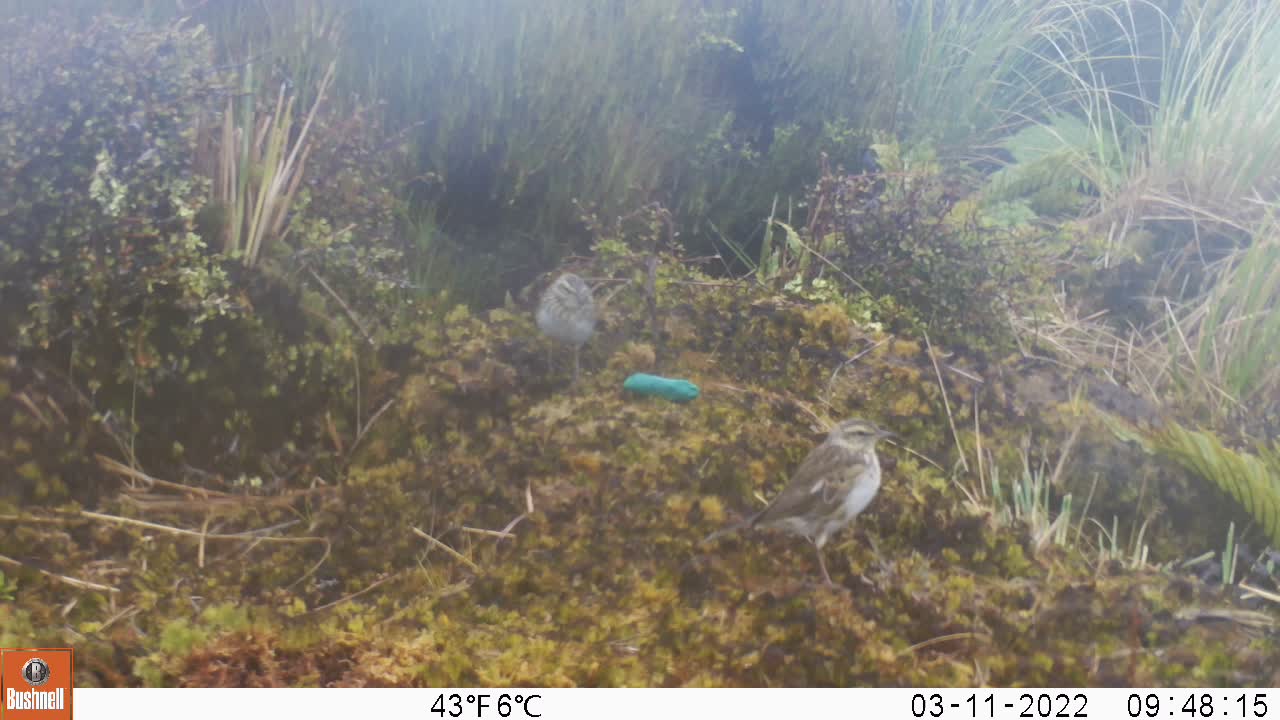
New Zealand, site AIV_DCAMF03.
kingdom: Animalia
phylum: Chordata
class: Aves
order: Passeriformes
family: Motacillidae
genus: Anthus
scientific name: Anthus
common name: pipit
Pipit (Anthus).